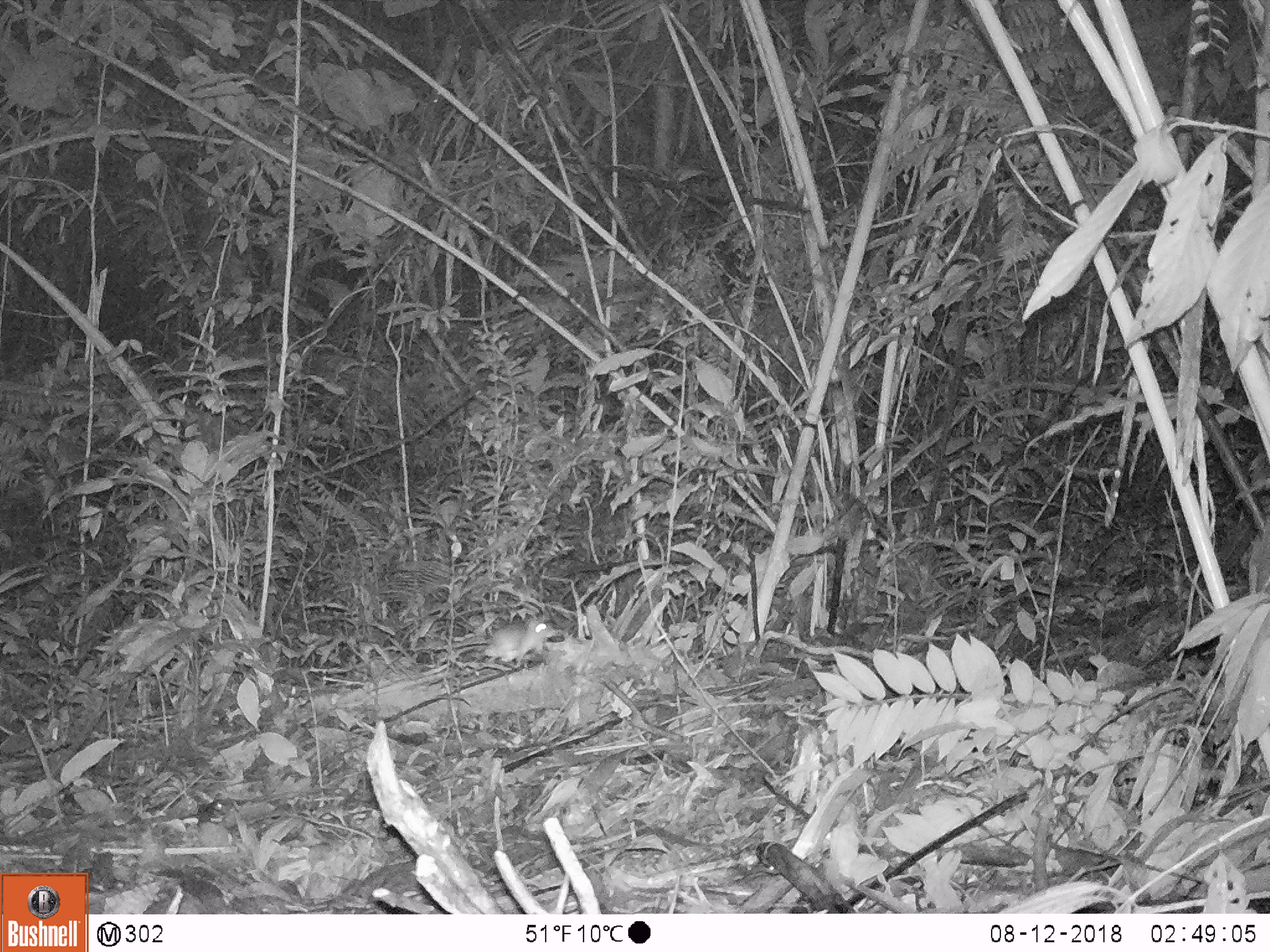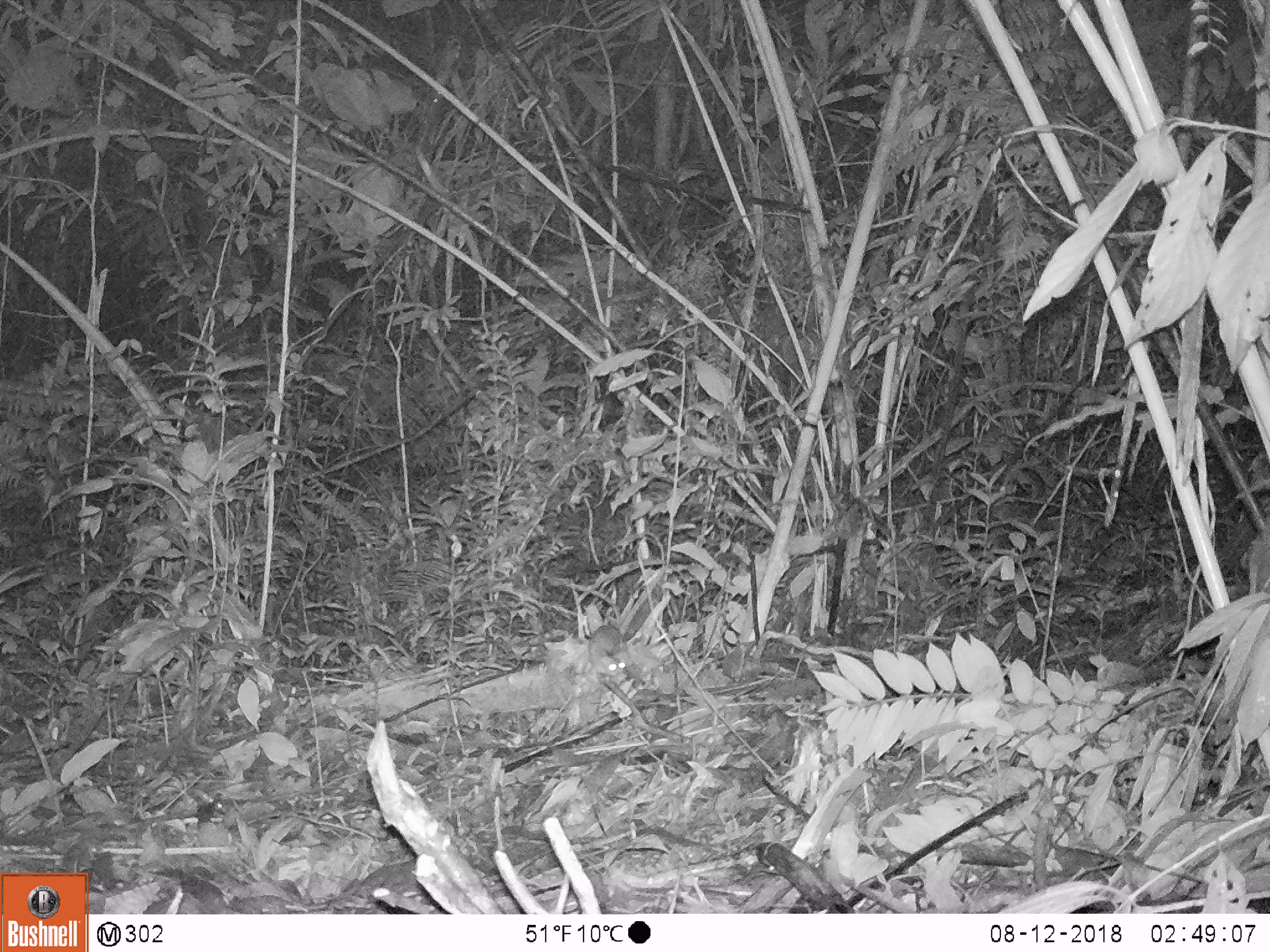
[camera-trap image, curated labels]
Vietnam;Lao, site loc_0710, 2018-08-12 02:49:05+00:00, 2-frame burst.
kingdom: Animalia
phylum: Chordata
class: Mammalia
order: Rodentia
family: Muridae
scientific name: Muridae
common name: old-world mice and rats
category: unidentified murid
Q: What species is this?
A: Unidentified murid (old-world mice and rats) (Muridae).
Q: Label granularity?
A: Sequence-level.